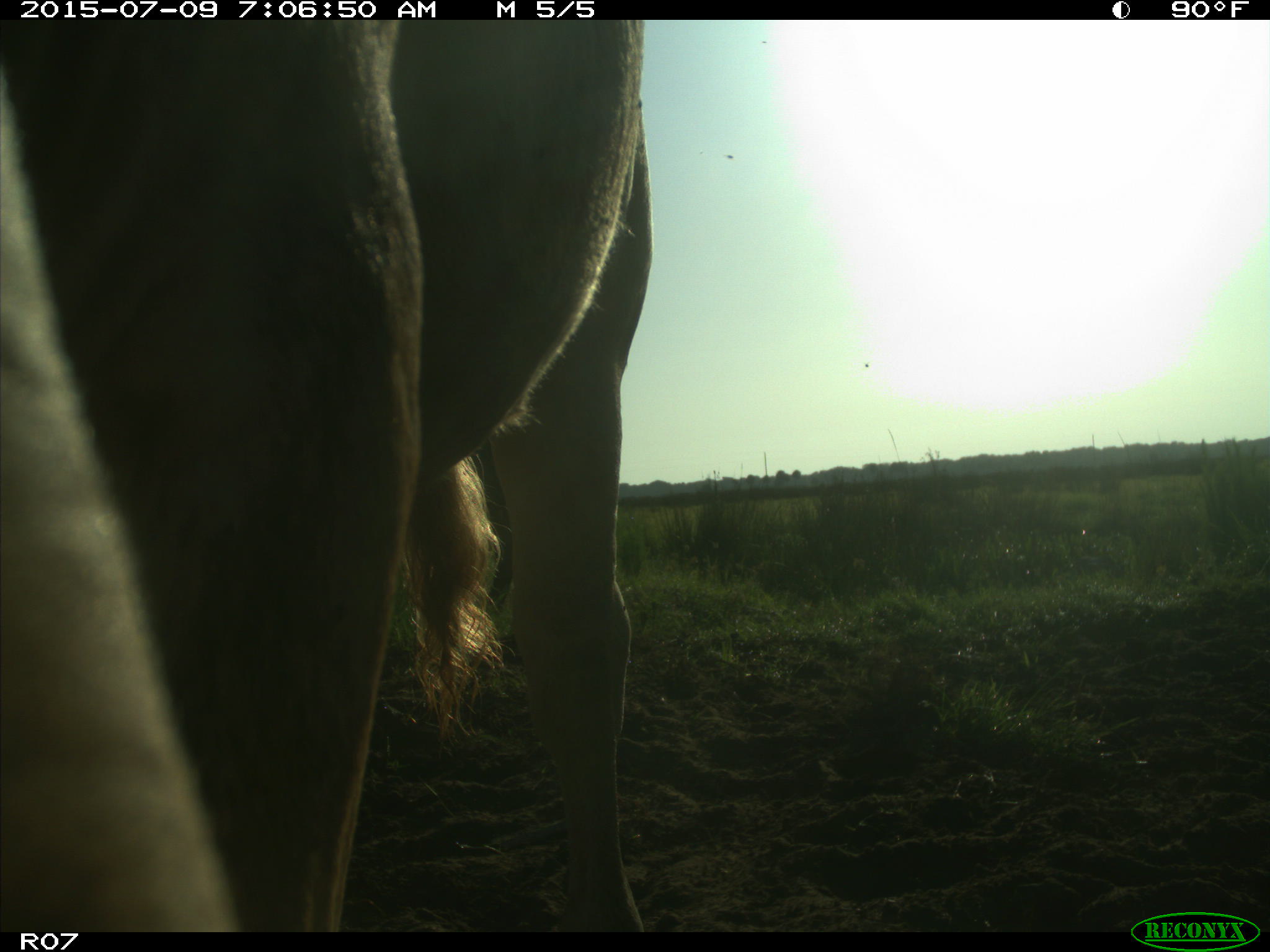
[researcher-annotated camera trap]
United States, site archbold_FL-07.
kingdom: Animalia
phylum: Chordata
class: Mammalia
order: Artiodactyla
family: Bovidae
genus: Bos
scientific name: Bos taurus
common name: domestic cow